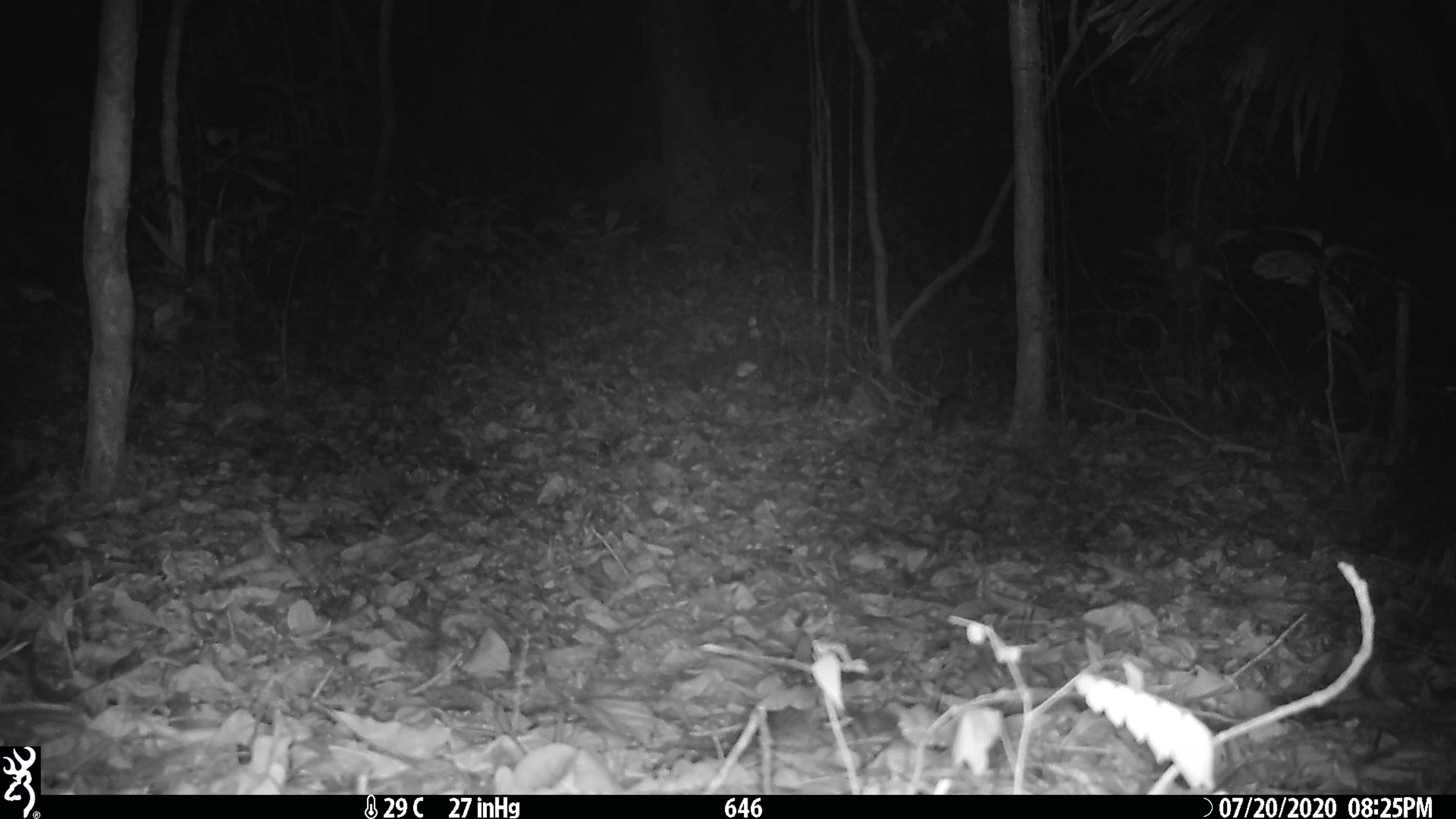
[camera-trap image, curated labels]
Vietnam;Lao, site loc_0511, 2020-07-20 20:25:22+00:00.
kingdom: Animalia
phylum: Chordata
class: Mammalia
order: Rodentia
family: Muridae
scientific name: Muridae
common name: old-world mice and rats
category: unidentified murid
Unidentified murid (old-world mice and rats) (Muridae). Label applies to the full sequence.